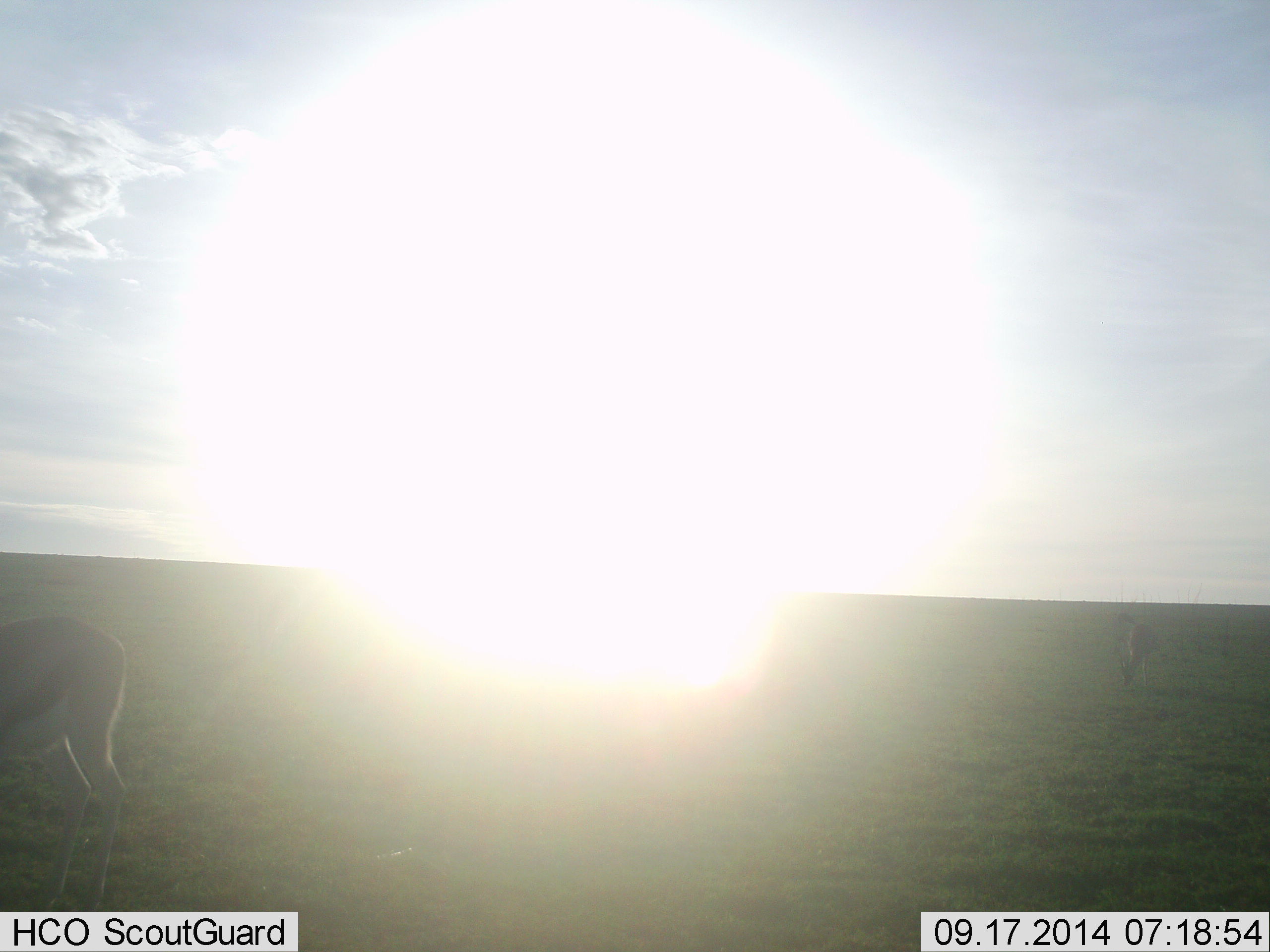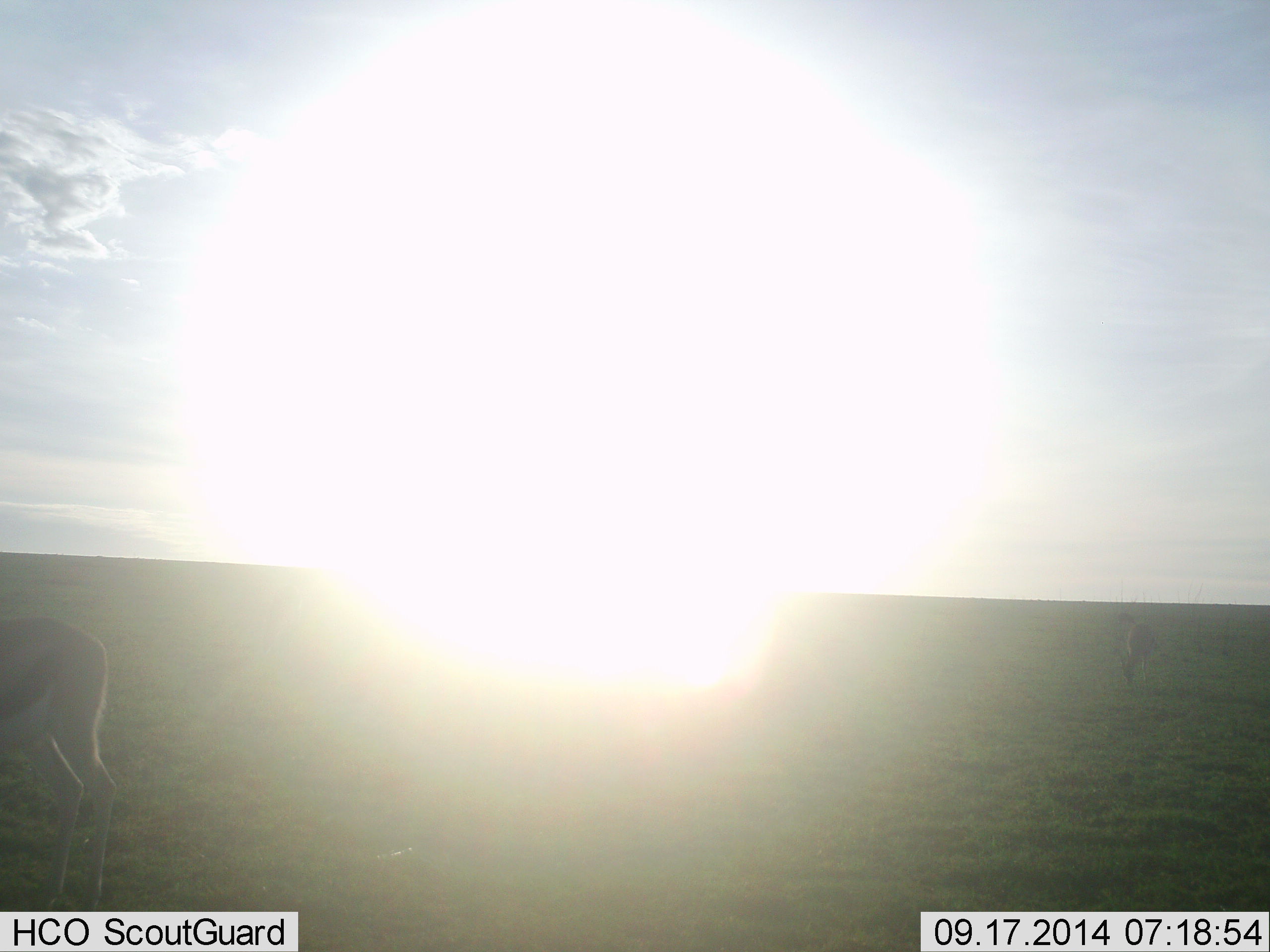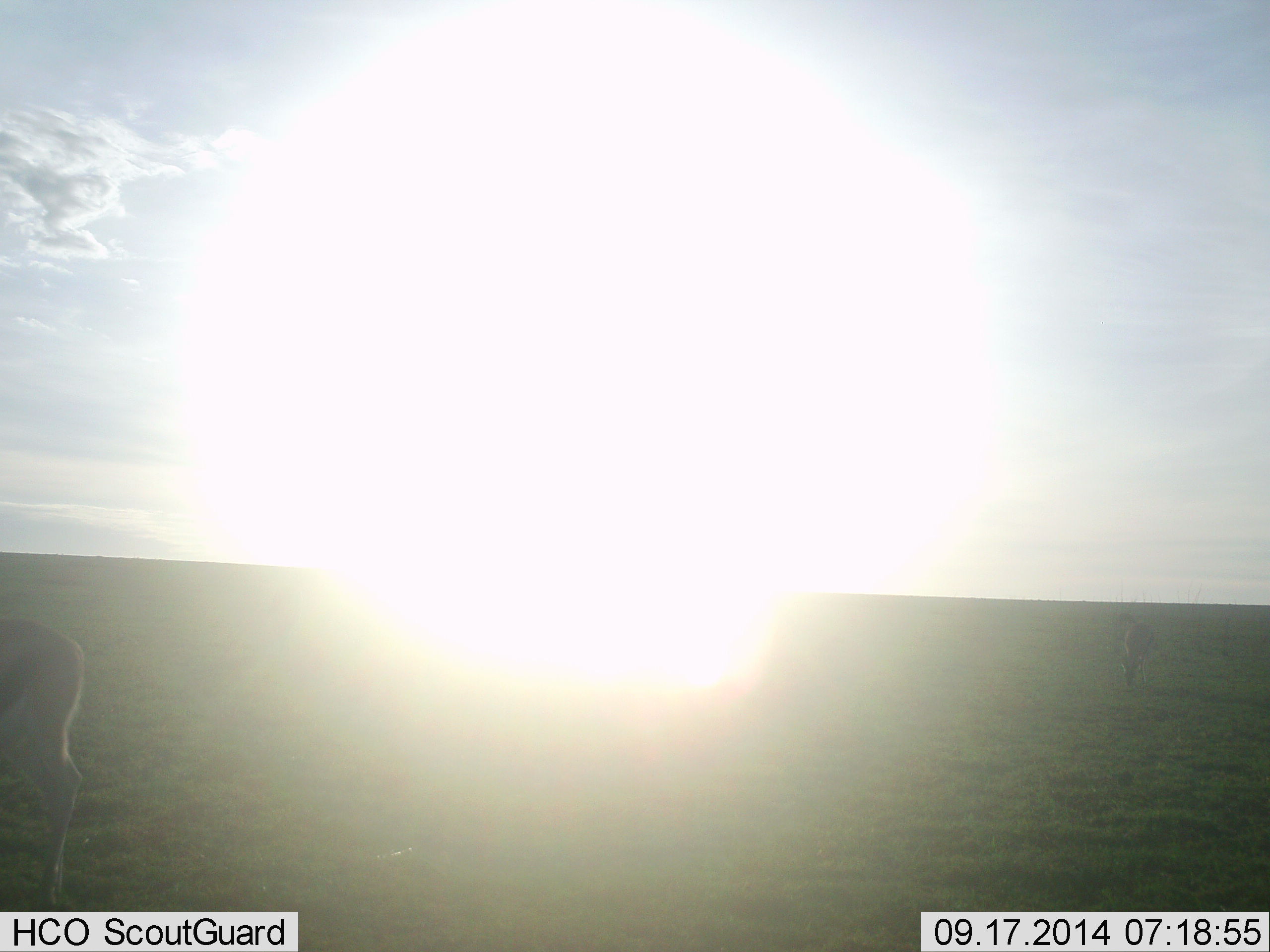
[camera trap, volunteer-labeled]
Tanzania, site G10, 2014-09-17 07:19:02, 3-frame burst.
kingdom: Animalia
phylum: Chordata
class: Mammalia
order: Artiodactyla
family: Bovidae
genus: Eudorcas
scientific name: Eudorcas thomsonii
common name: thomson's gazelle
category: gazellethomsons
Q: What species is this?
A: Gazellethomsons (thomson's gazelle) (Eudorcas thomsonii).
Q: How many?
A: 2.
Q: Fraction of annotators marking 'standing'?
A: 40%.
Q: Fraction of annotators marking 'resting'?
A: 0%.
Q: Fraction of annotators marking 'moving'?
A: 60%.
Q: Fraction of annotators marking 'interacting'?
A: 0%.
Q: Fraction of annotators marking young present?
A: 0%.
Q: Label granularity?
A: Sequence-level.